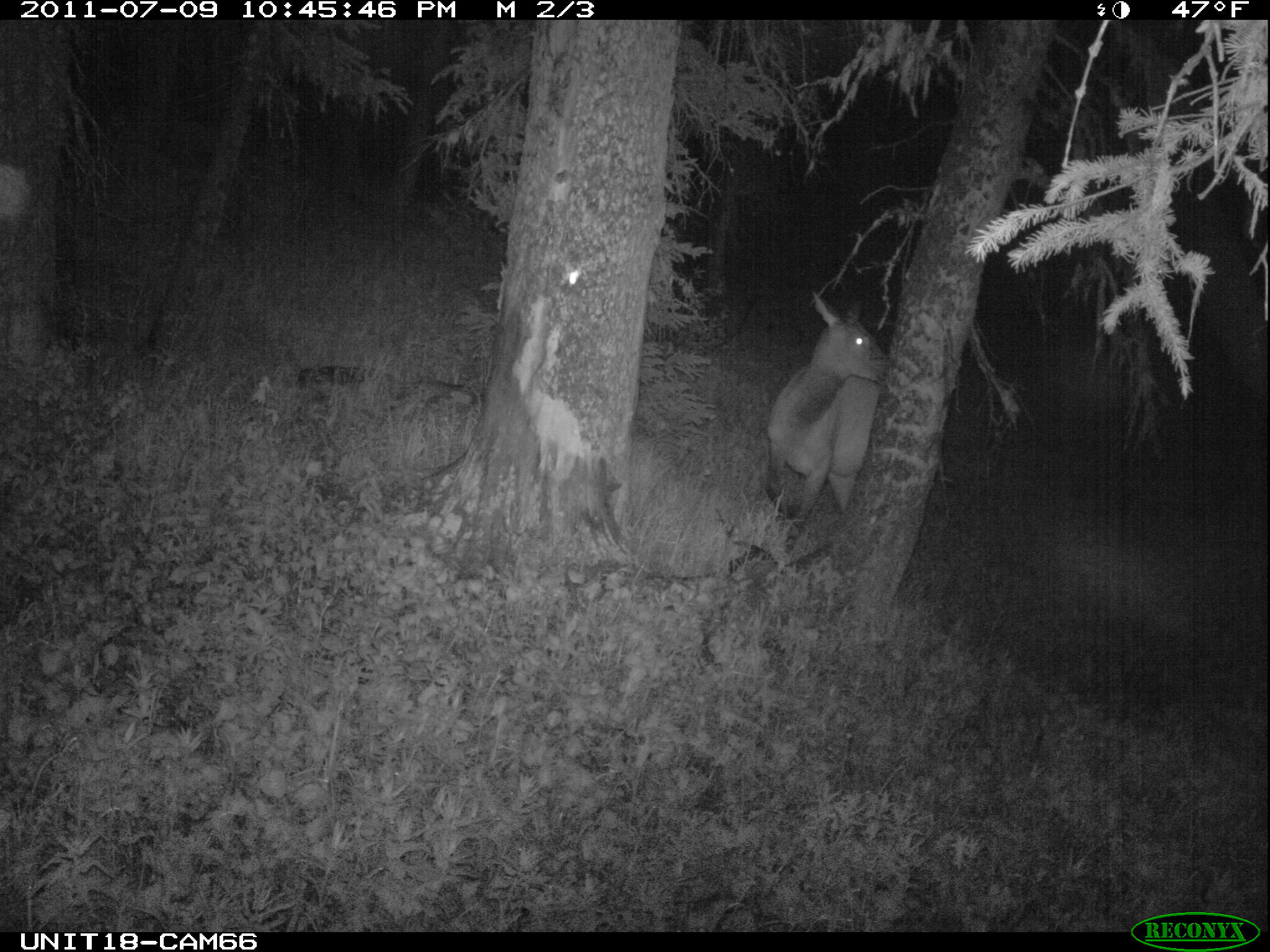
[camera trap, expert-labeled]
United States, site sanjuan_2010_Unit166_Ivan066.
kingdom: Animalia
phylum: Chordata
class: Mammalia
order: Artiodactyla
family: Cervidae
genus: Cervus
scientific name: Cervus elaphus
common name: red deer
Cervus elaphus (red deer).